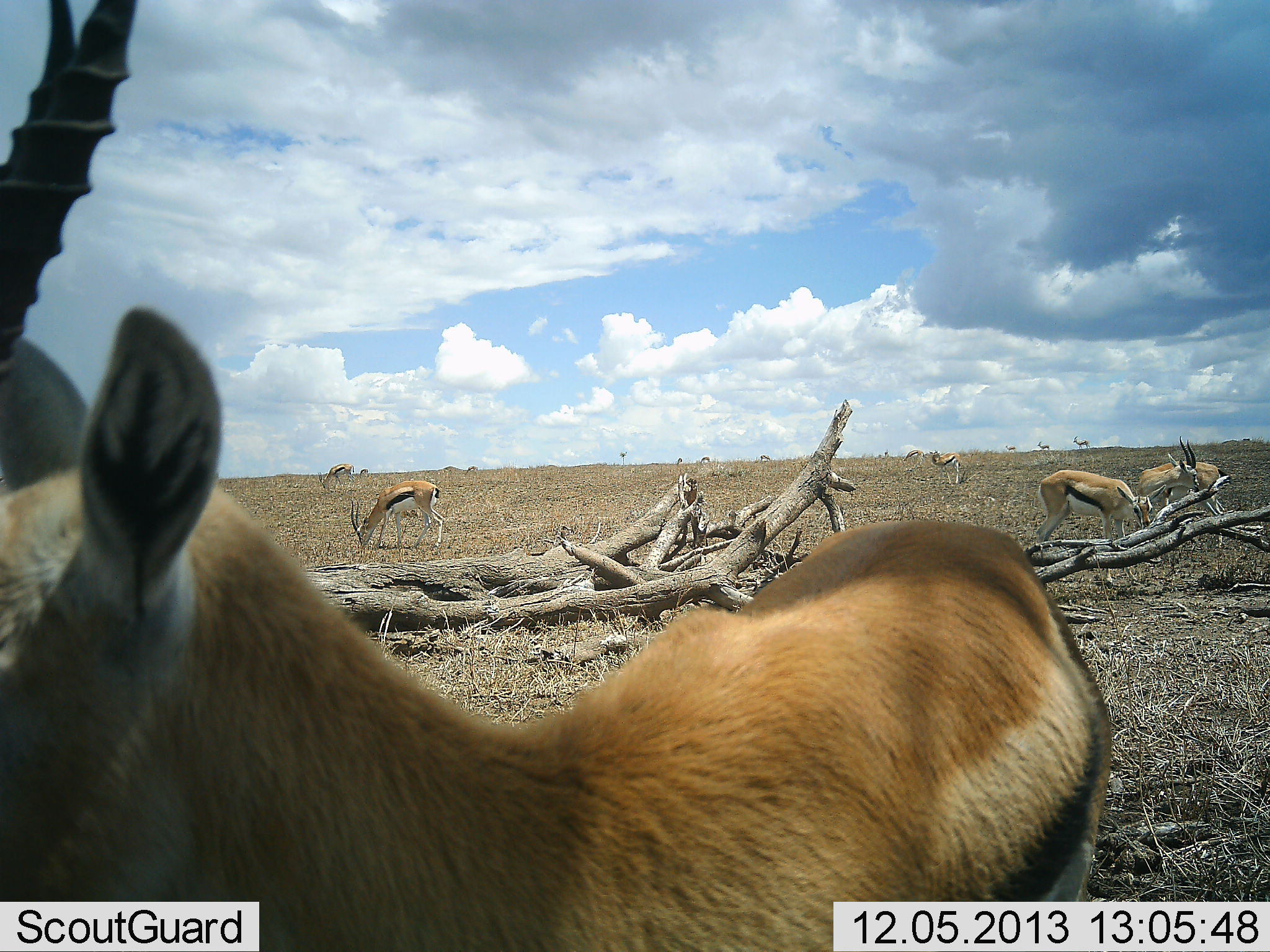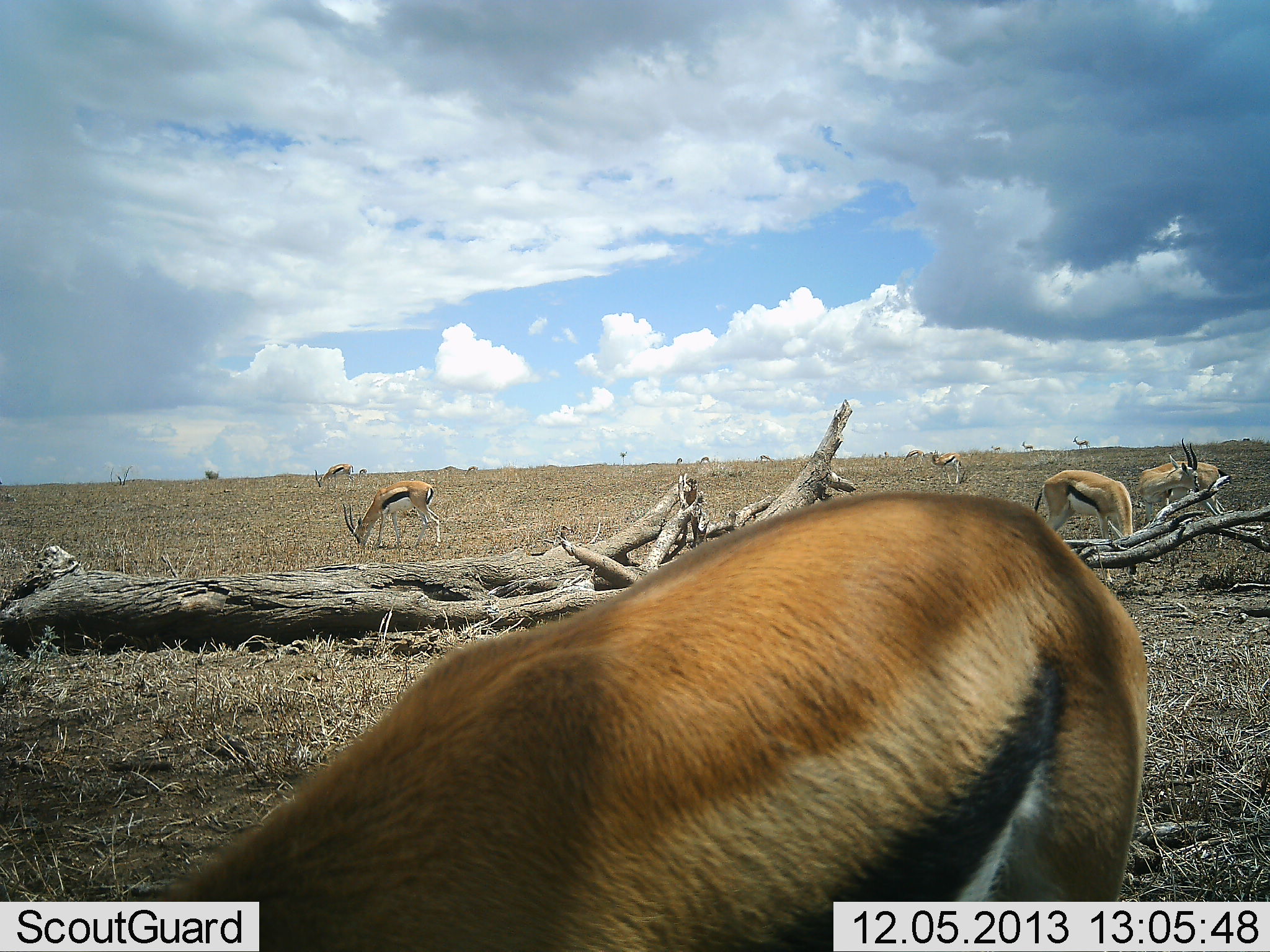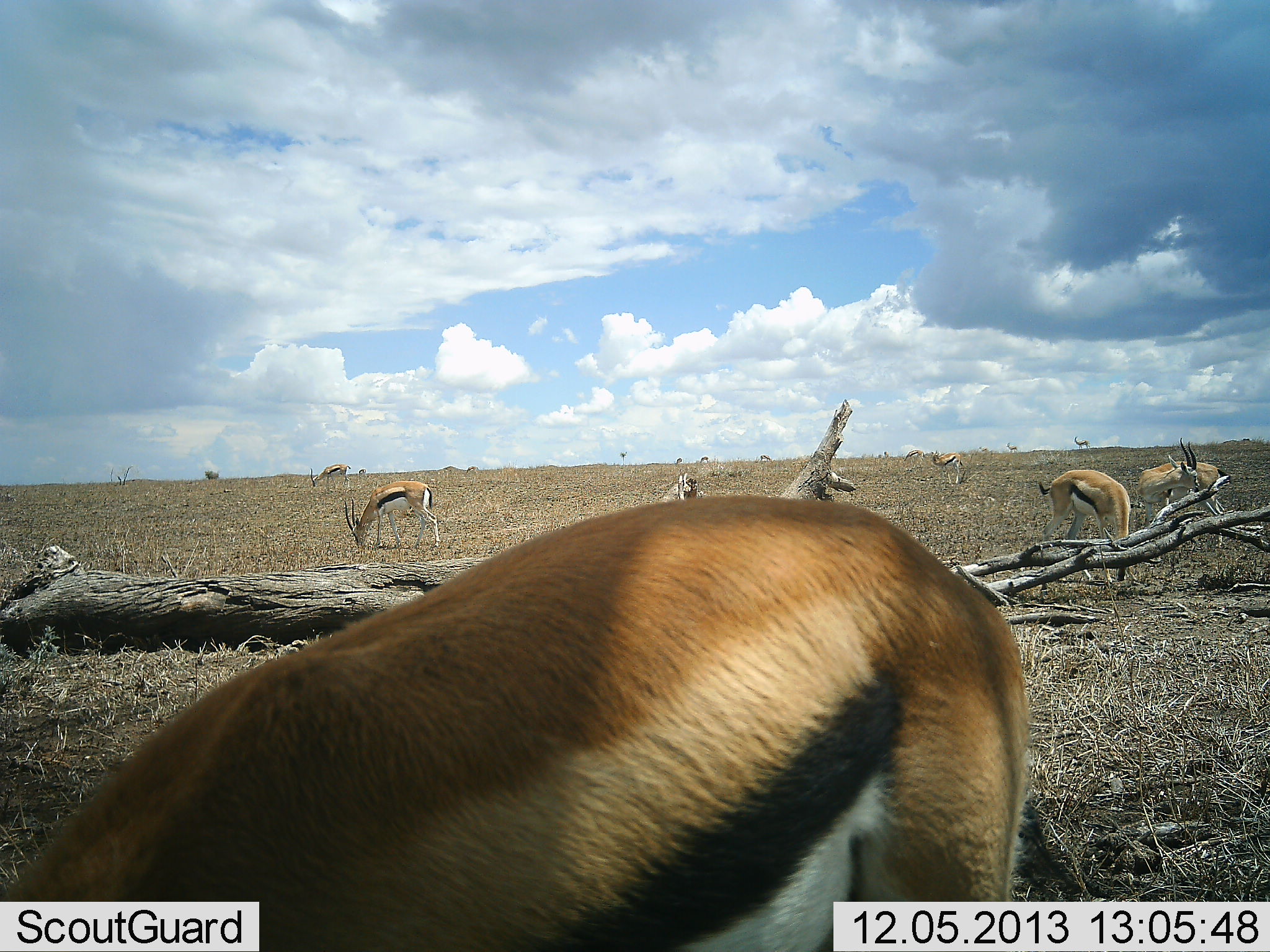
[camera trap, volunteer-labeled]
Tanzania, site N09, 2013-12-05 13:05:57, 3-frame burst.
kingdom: Animalia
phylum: Chordata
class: Mammalia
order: Artiodactyla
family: Bovidae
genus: Eudorcas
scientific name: Eudorcas thomsonii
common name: thomson's gazelle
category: gazellethomsons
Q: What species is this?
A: Gazellethomsons (thomson's gazelle) (Eudorcas thomsonii).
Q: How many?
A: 10.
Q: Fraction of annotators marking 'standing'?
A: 60%.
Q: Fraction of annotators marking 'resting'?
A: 0%.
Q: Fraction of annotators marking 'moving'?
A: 10%.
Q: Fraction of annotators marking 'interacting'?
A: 0%.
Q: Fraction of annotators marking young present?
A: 0%.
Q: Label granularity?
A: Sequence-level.